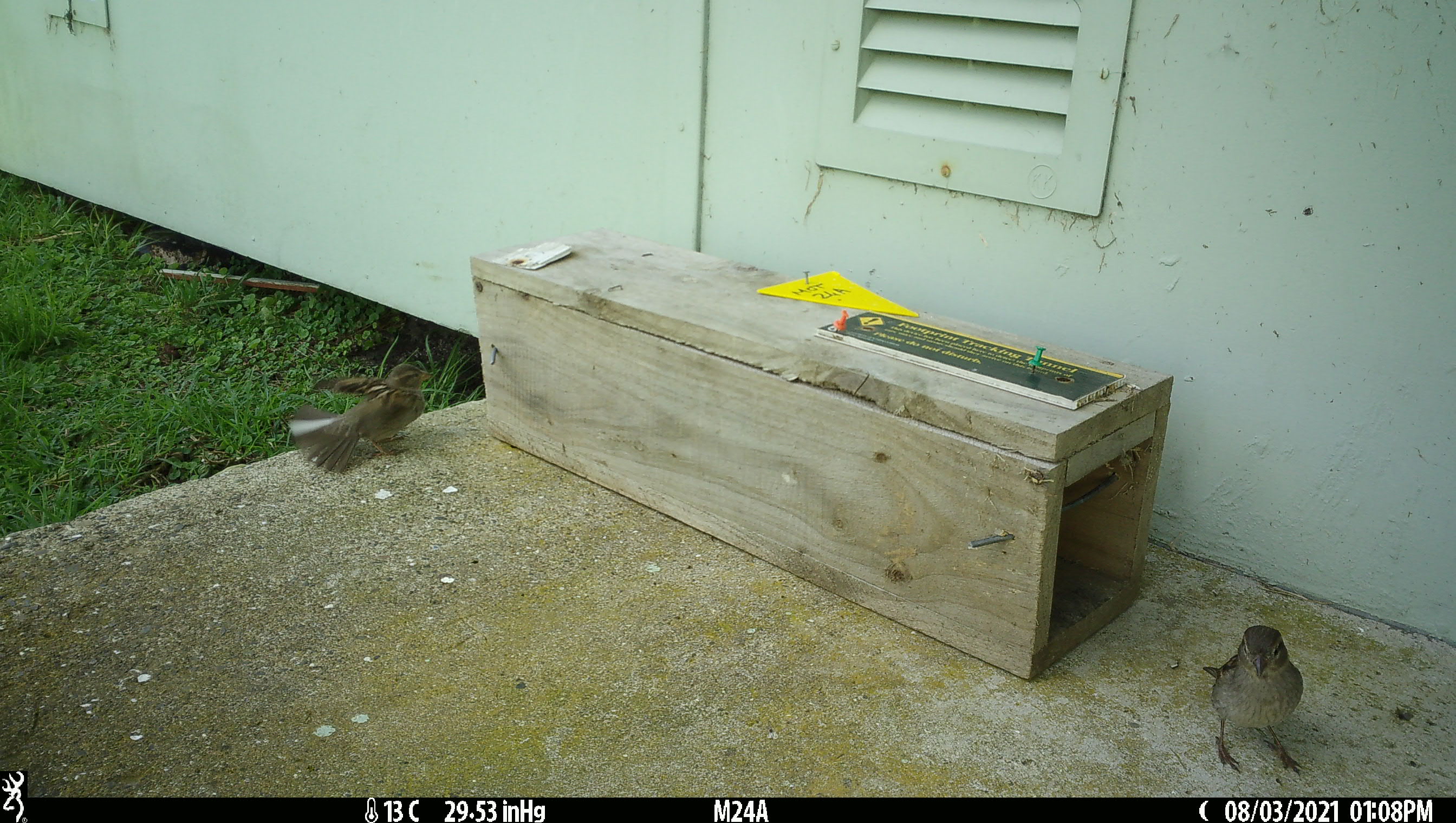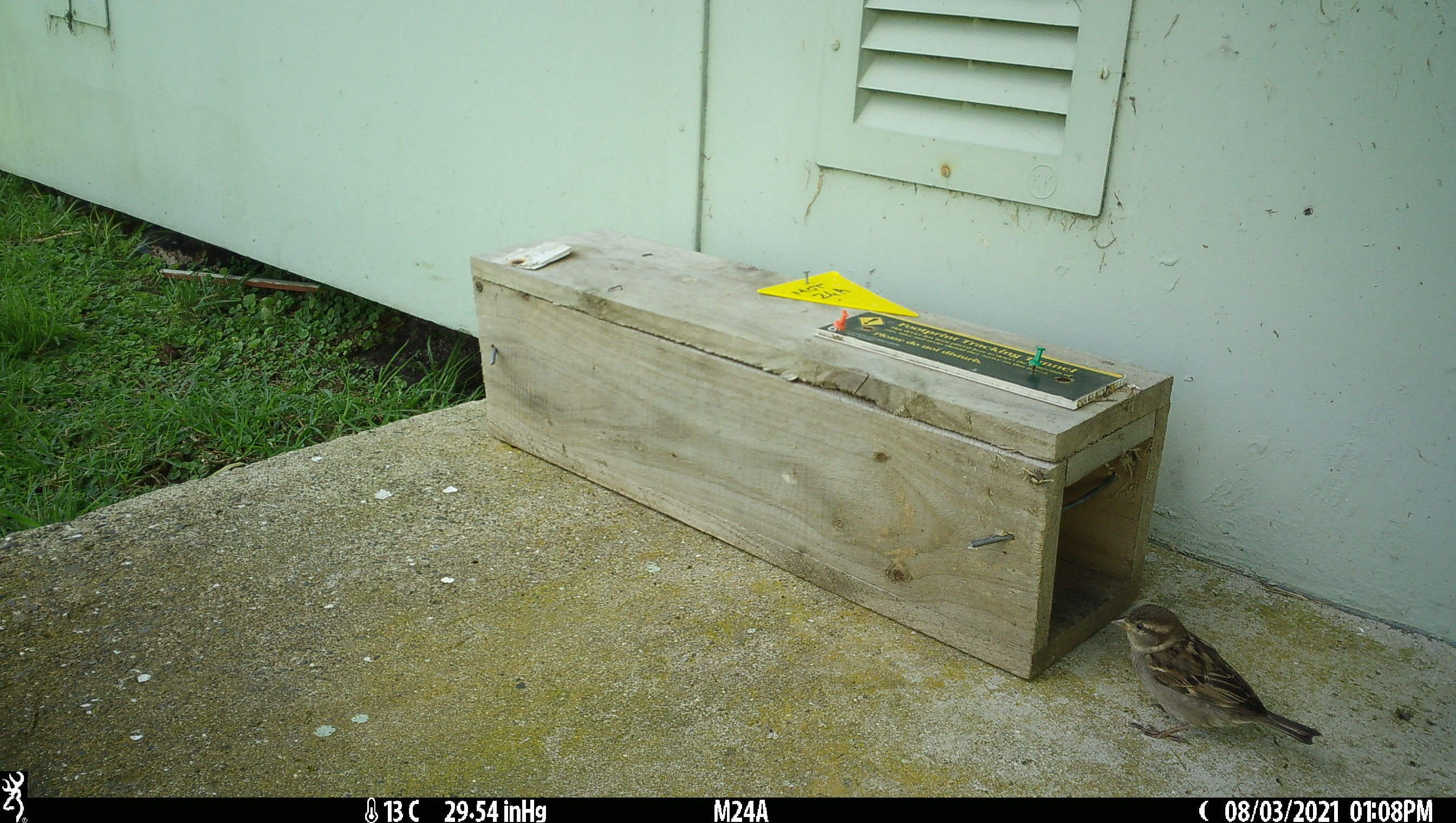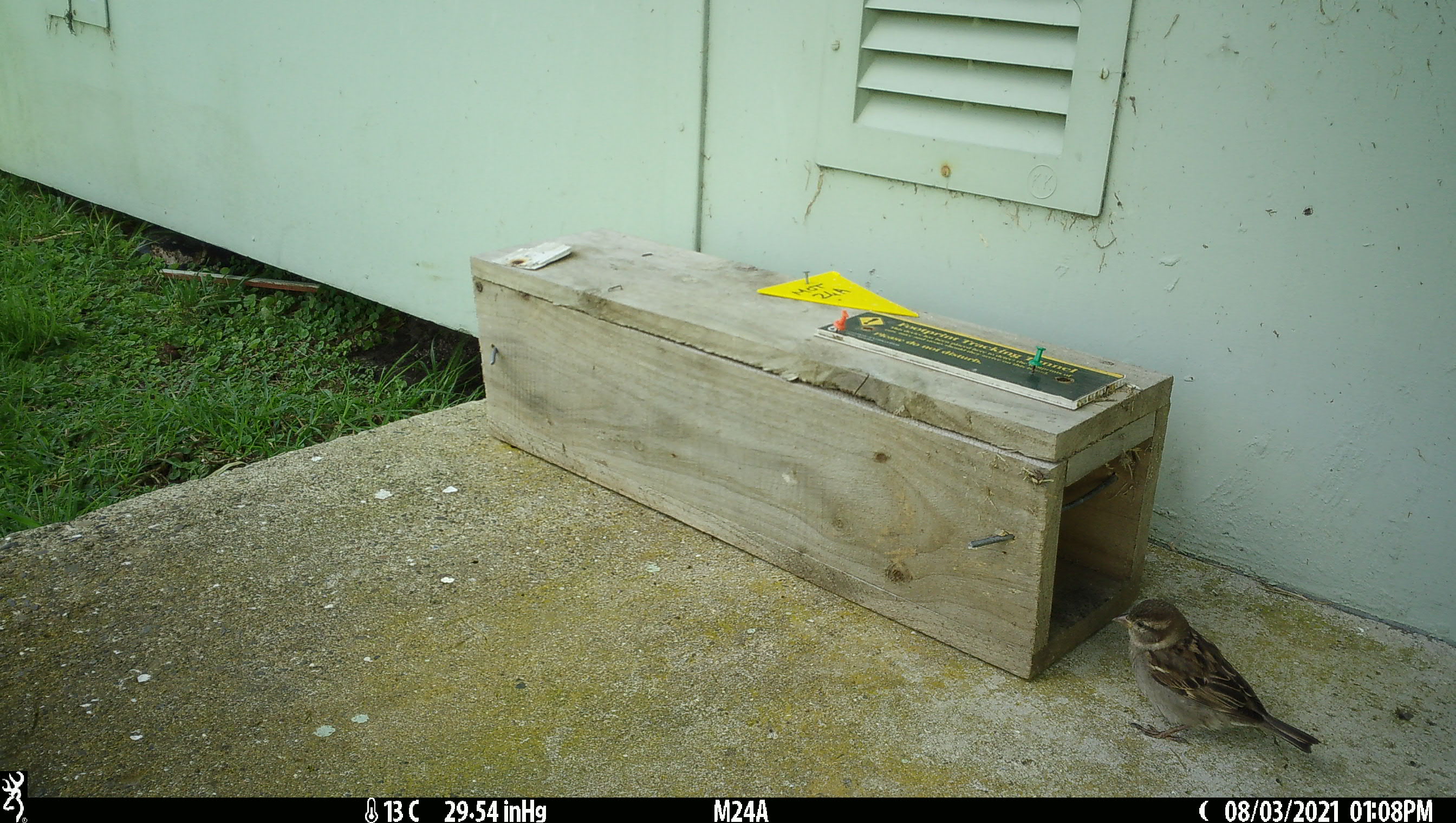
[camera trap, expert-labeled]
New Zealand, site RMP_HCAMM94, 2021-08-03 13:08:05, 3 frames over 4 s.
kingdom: Animalia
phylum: Chordata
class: Aves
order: Passeriformes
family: Passeridae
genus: Passer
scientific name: Passer domesticus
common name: house sparrow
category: sparrow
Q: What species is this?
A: Sparrow (house sparrow) (Passer domesticus).